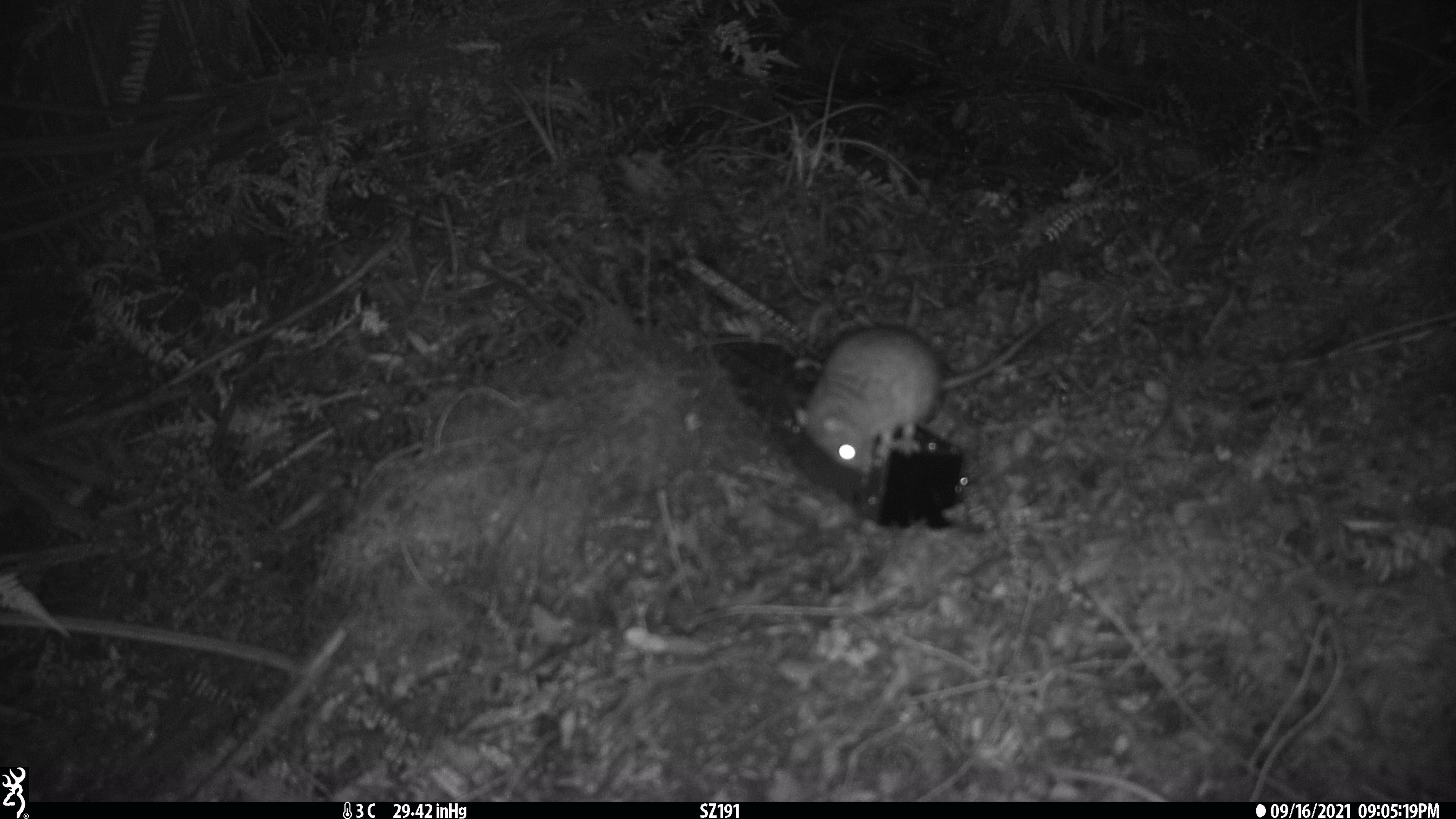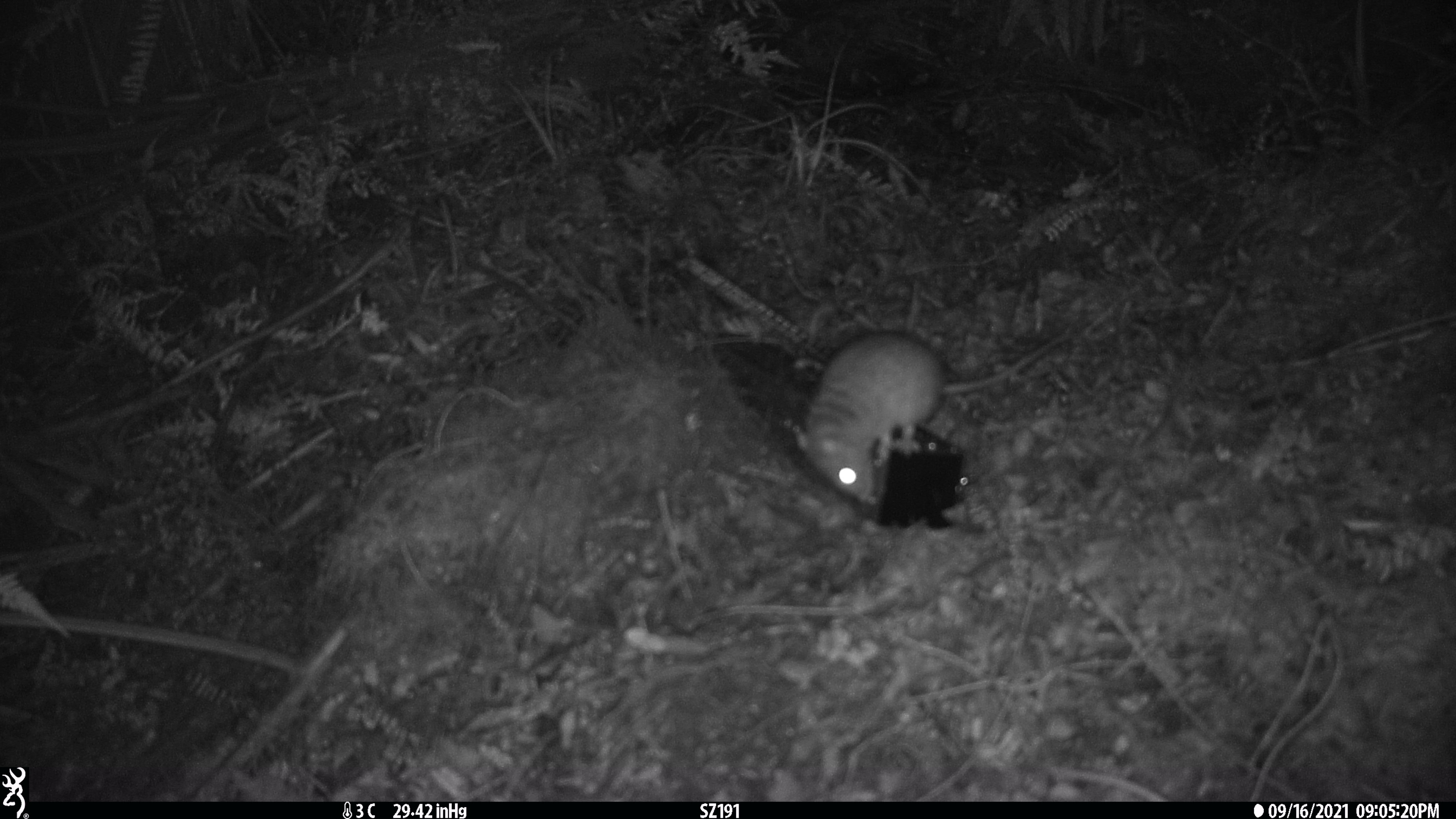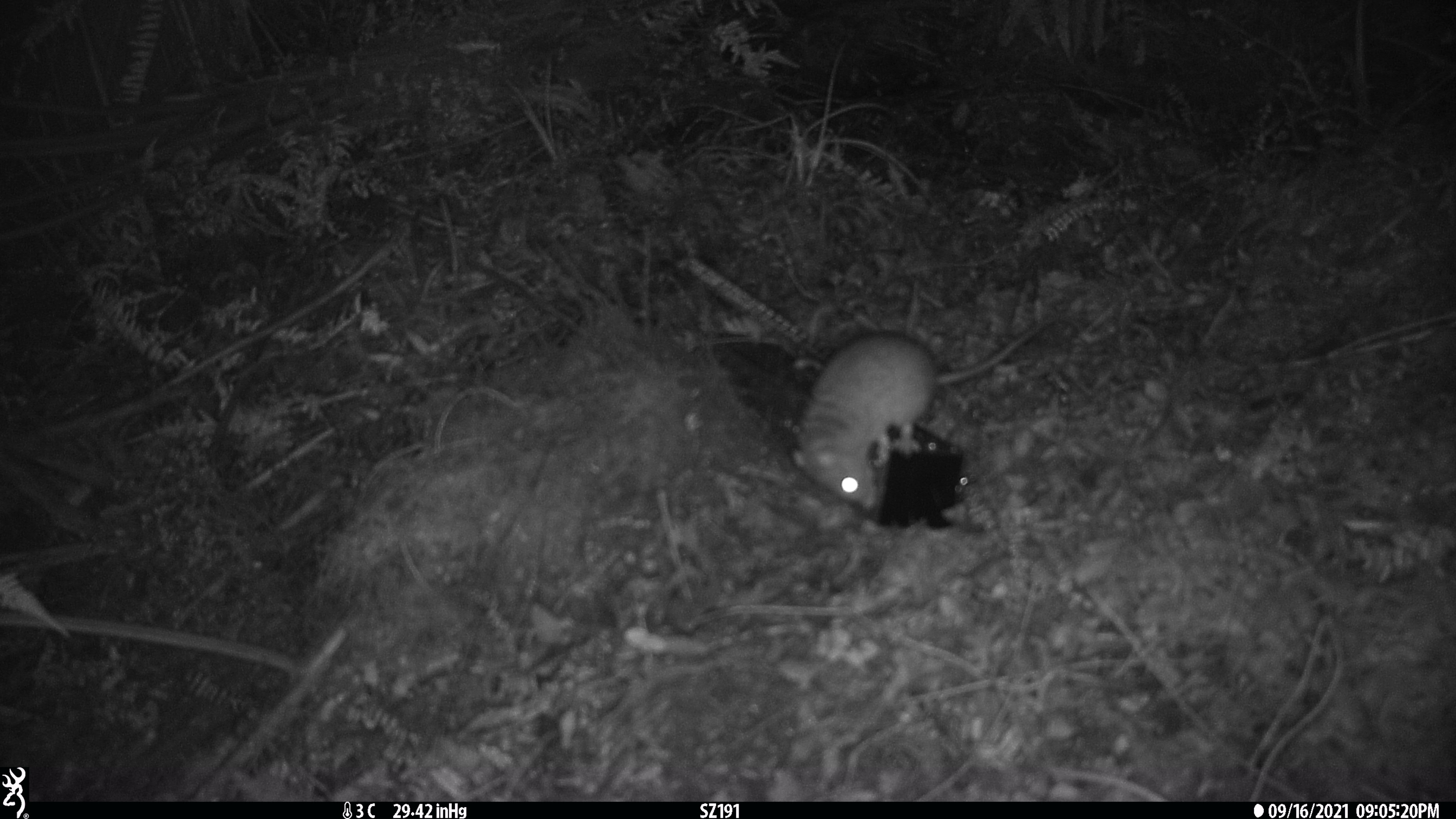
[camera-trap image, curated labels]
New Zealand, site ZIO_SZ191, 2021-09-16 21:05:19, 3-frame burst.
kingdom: Animalia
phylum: Chordata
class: Mammalia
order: Rodentia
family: Muridae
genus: Rattus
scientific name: Rattus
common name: rat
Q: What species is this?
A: Rat (Rattus).